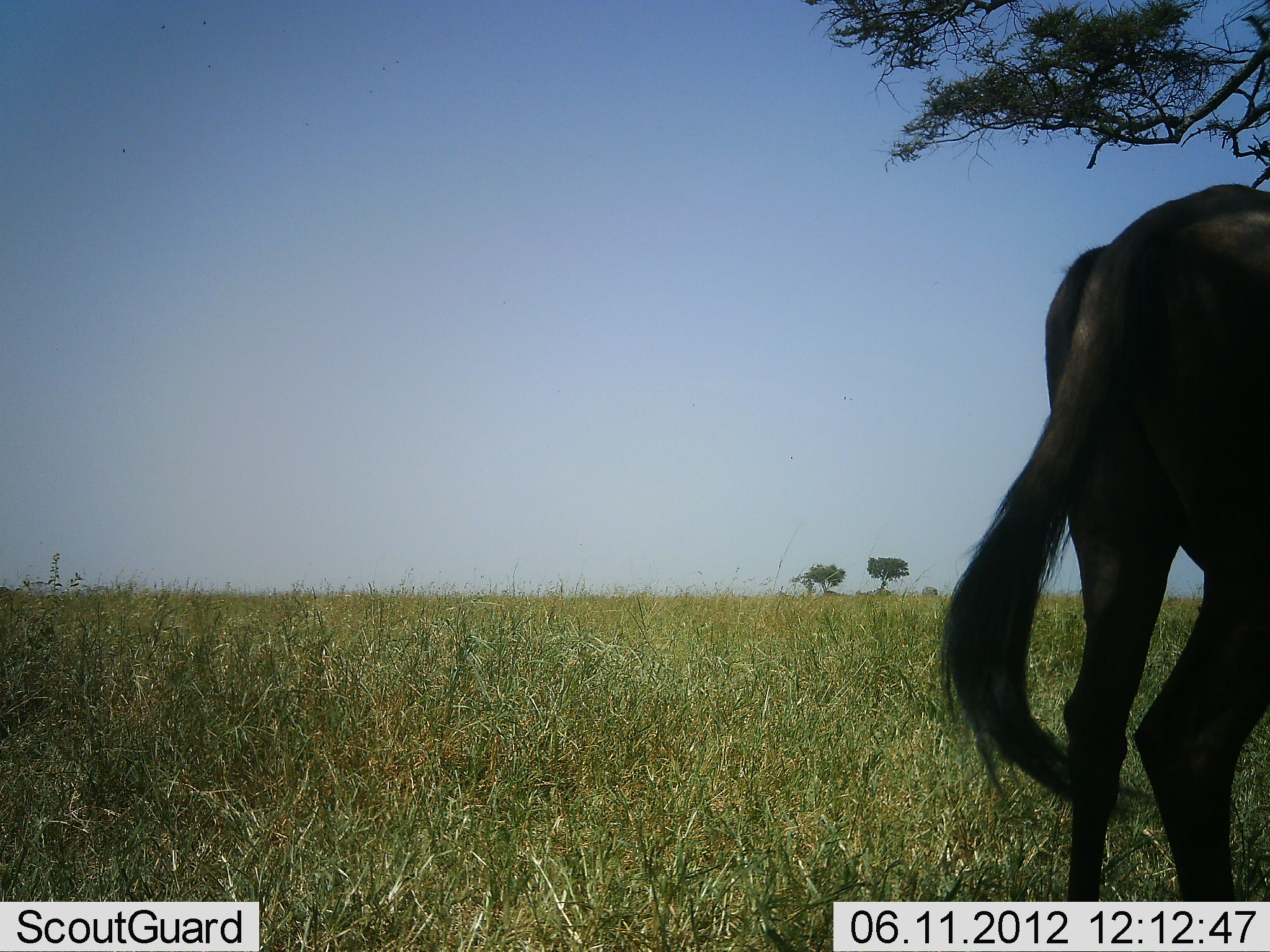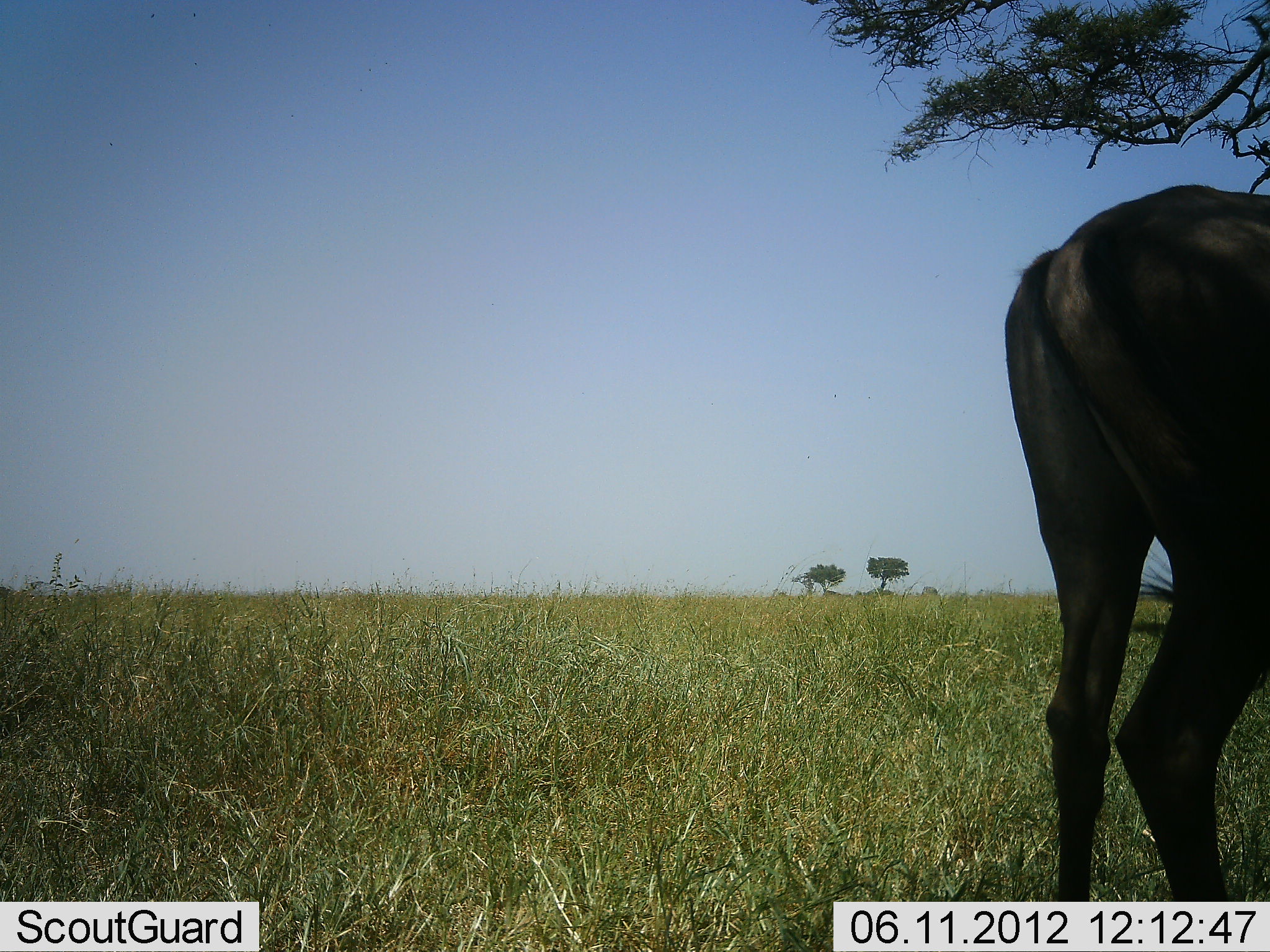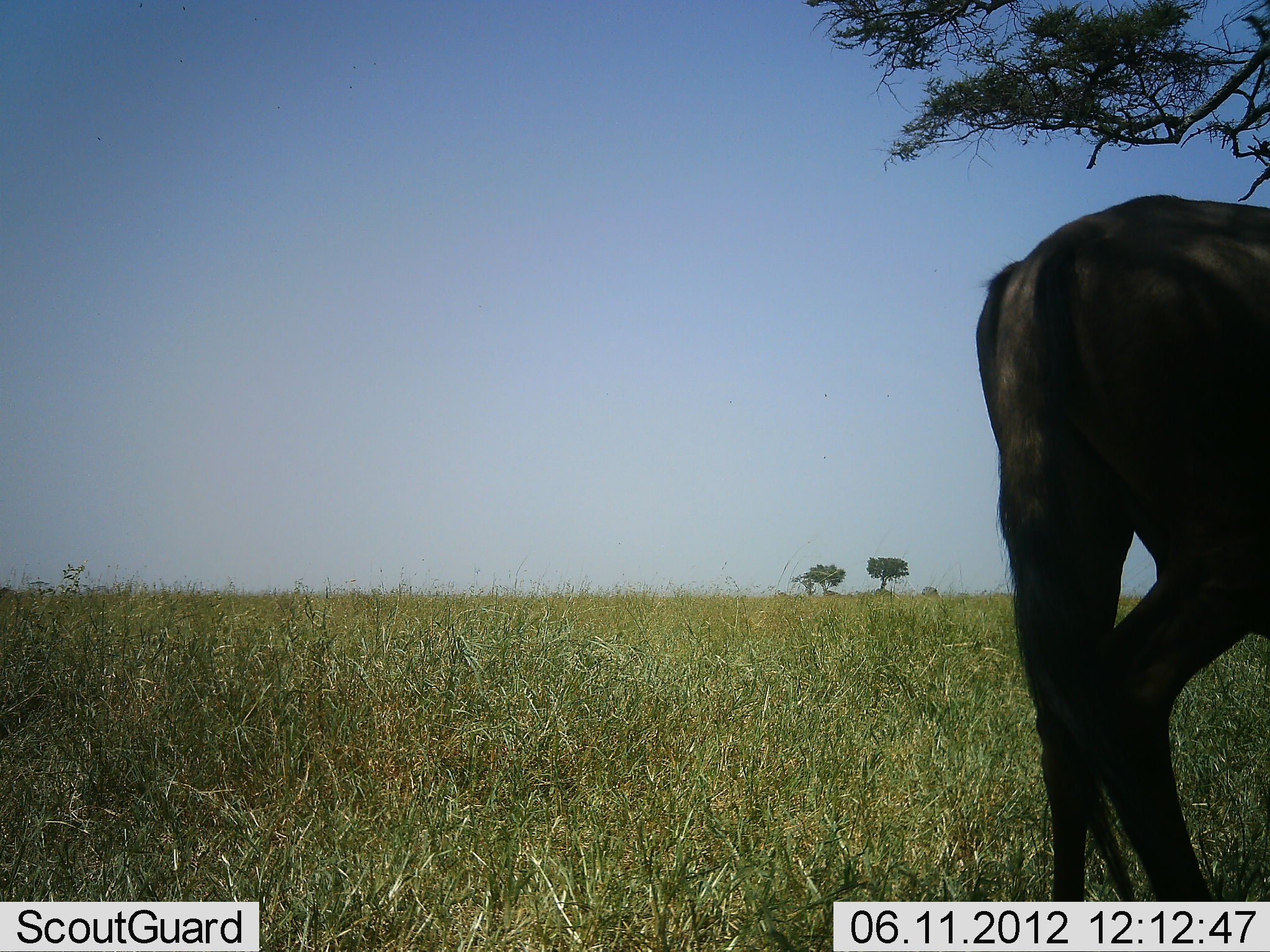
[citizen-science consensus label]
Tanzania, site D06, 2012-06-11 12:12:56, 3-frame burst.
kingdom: Animalia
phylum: Chordata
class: Mammalia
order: Artiodactyla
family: Bovidae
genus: Connochaetes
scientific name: Connochaetes taurinus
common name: blue wildebeest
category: wildebeest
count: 1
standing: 100%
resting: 10%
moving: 0%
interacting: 0%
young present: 0%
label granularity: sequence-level